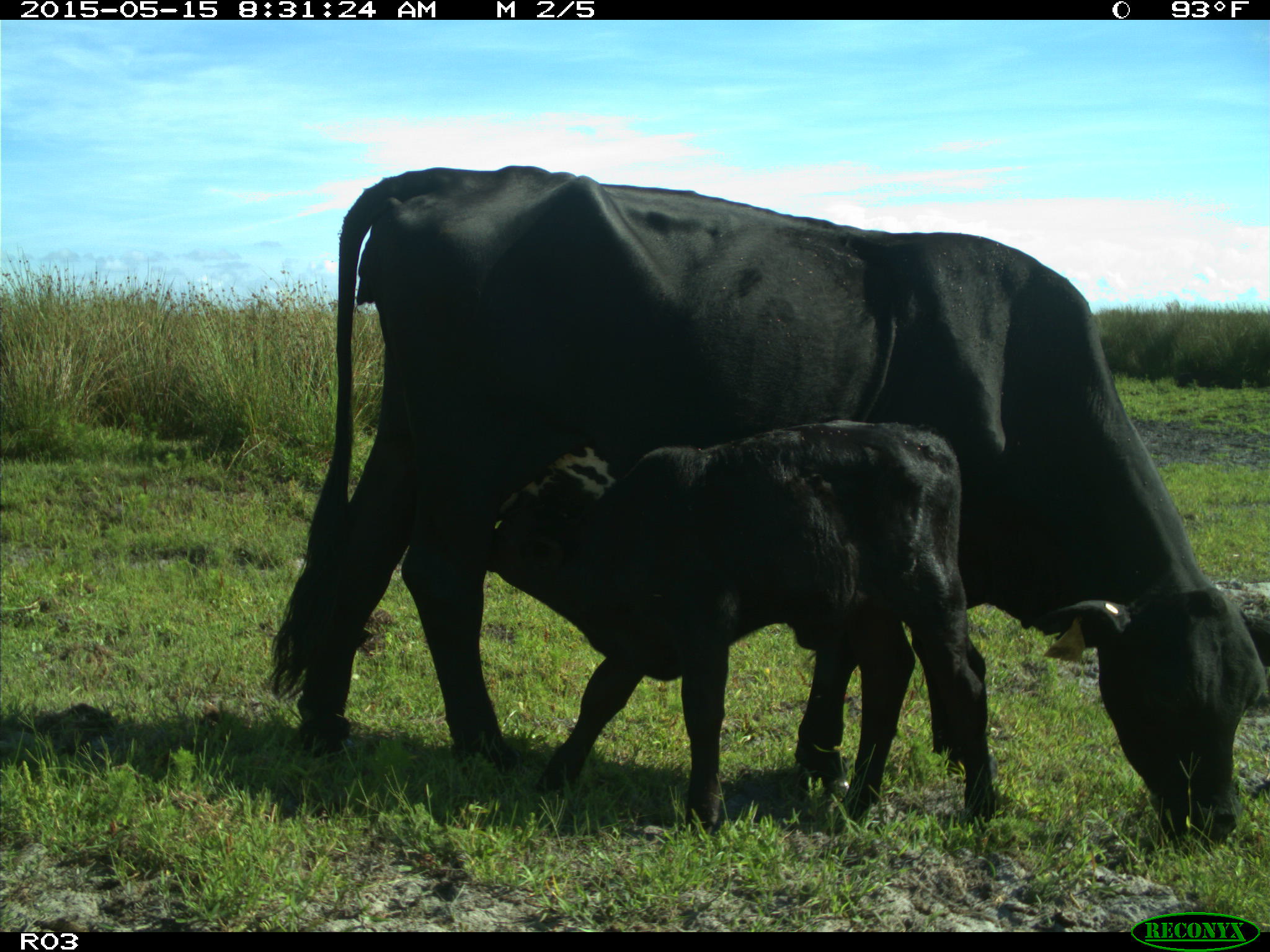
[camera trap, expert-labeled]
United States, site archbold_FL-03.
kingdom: Animalia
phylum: Chordata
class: Mammalia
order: Artiodactyla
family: Bovidae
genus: Bos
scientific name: Bos taurus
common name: domestic cow